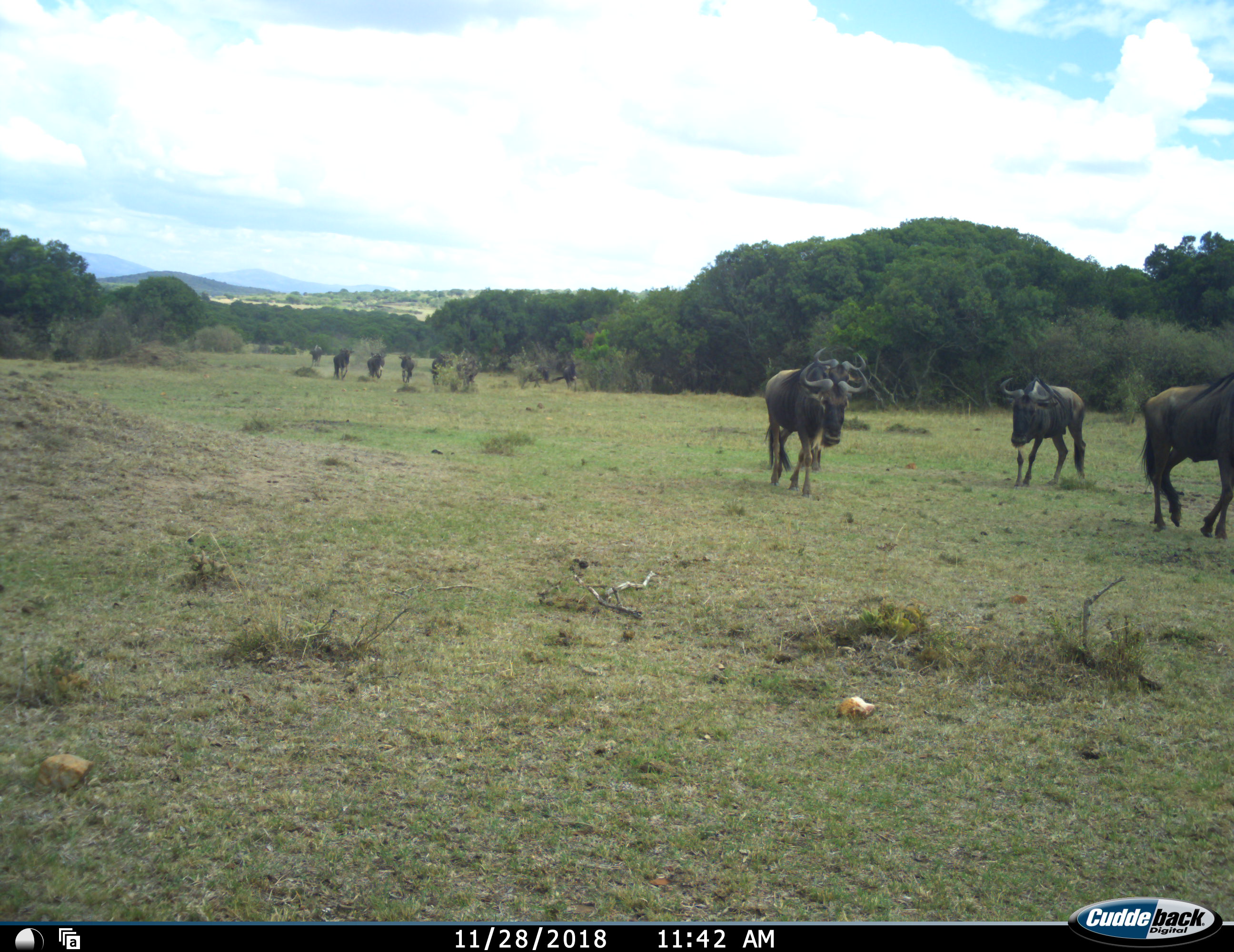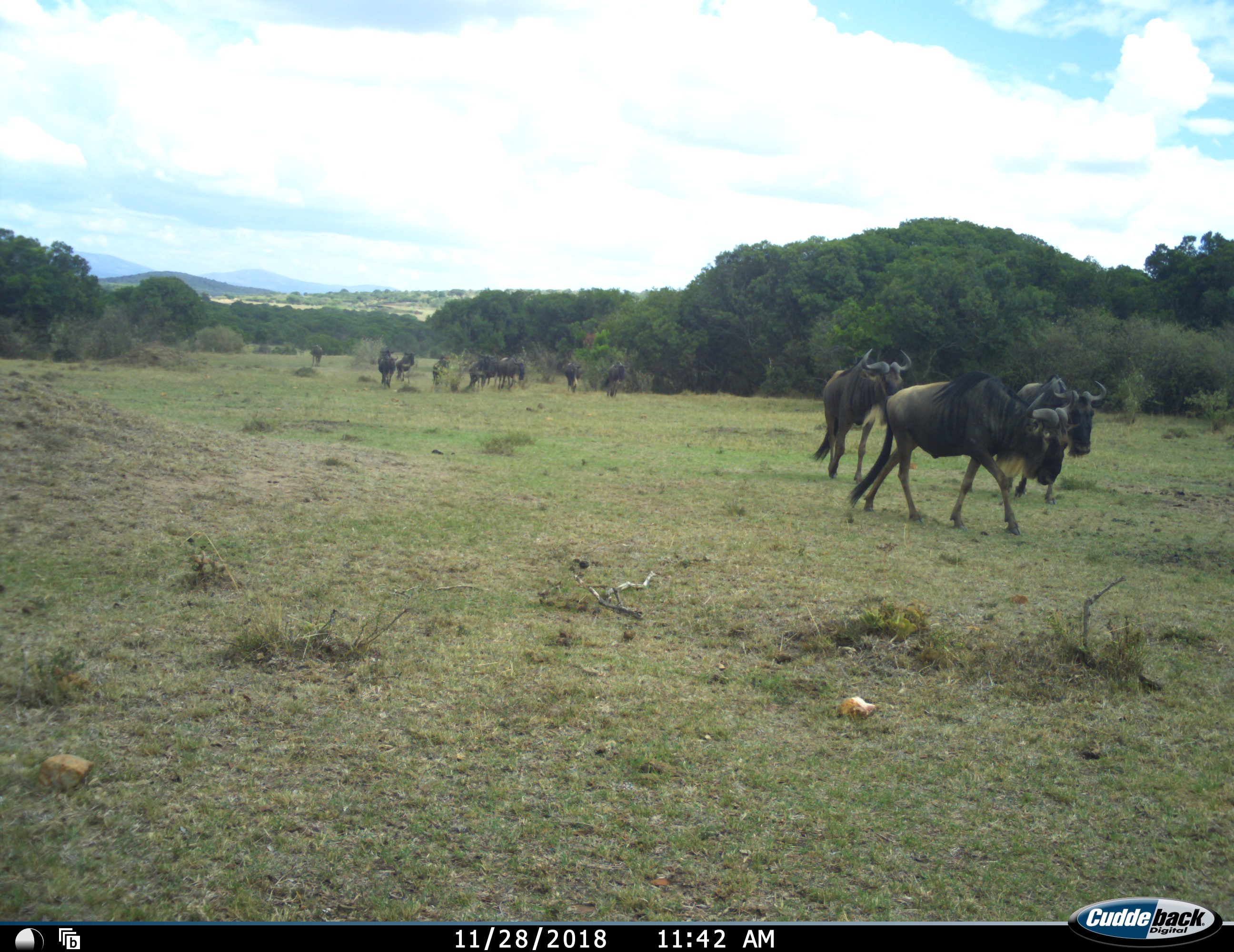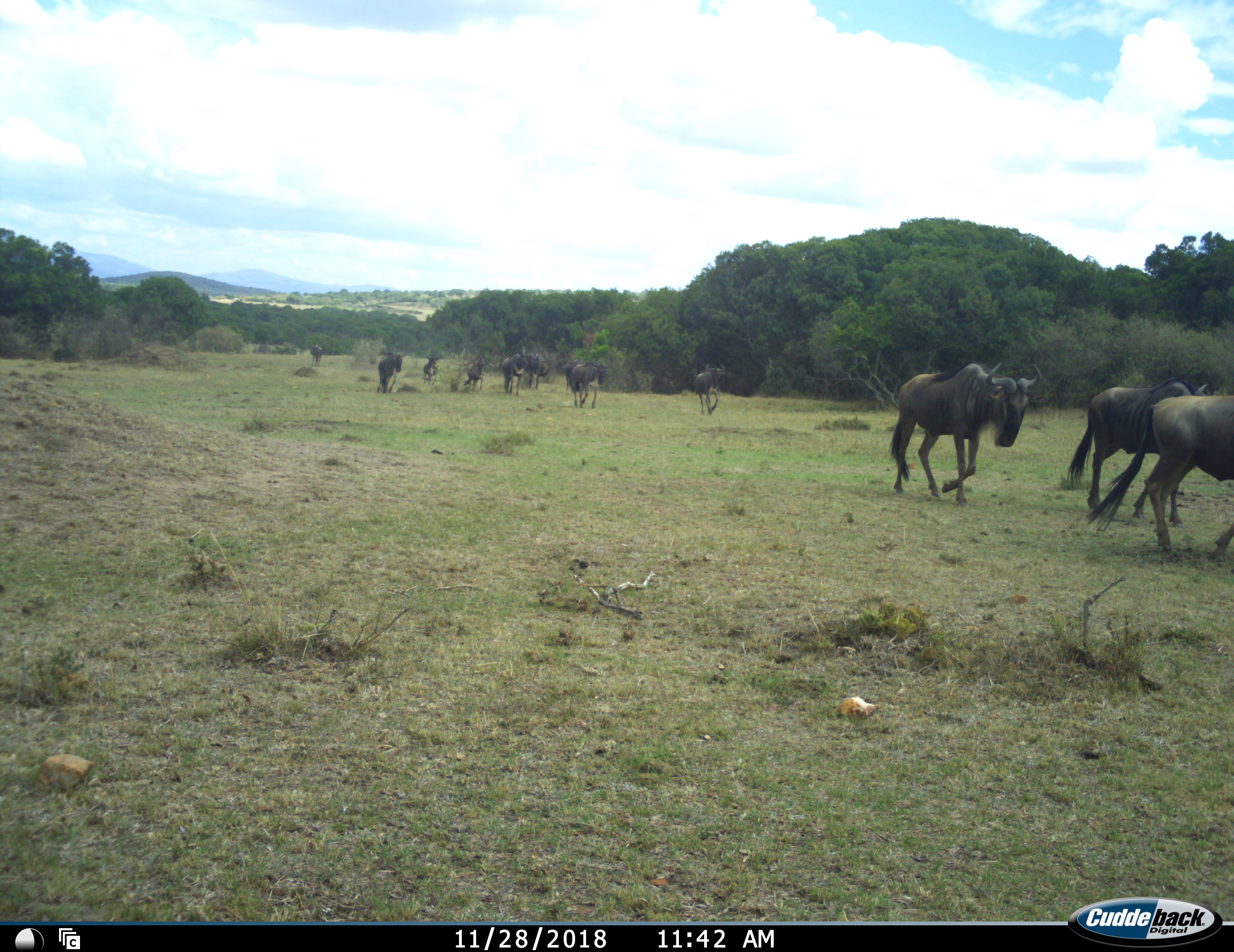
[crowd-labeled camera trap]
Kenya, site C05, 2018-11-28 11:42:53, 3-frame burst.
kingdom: Animalia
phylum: Chordata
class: Mammalia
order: Artiodactyla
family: Bovidae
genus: Connochaetes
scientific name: Connochaetes taurinus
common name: common wildebeest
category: wildebeest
Wildebeest (common wildebeest) (Connochaetes taurinus), count 11-50. Behavior (volunteer vote fractions): standing 10%, resting 0%, moving 100%, interacting 0%. Young present (vote fraction): 0%. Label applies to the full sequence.